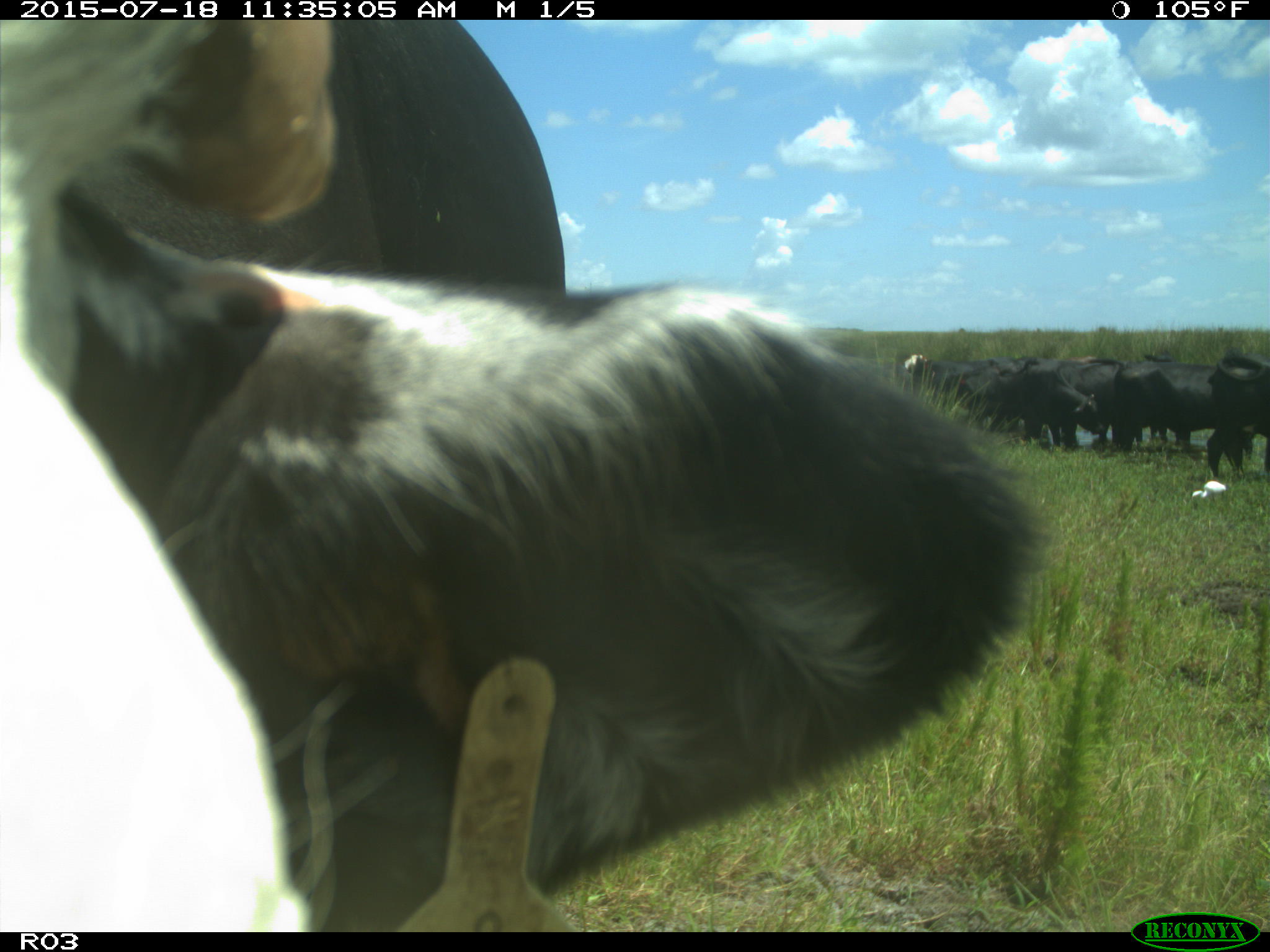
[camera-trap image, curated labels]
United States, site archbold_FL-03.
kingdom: Animalia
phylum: Chordata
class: Mammalia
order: Artiodactyla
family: Bovidae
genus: Bos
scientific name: Bos taurus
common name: domestic cow